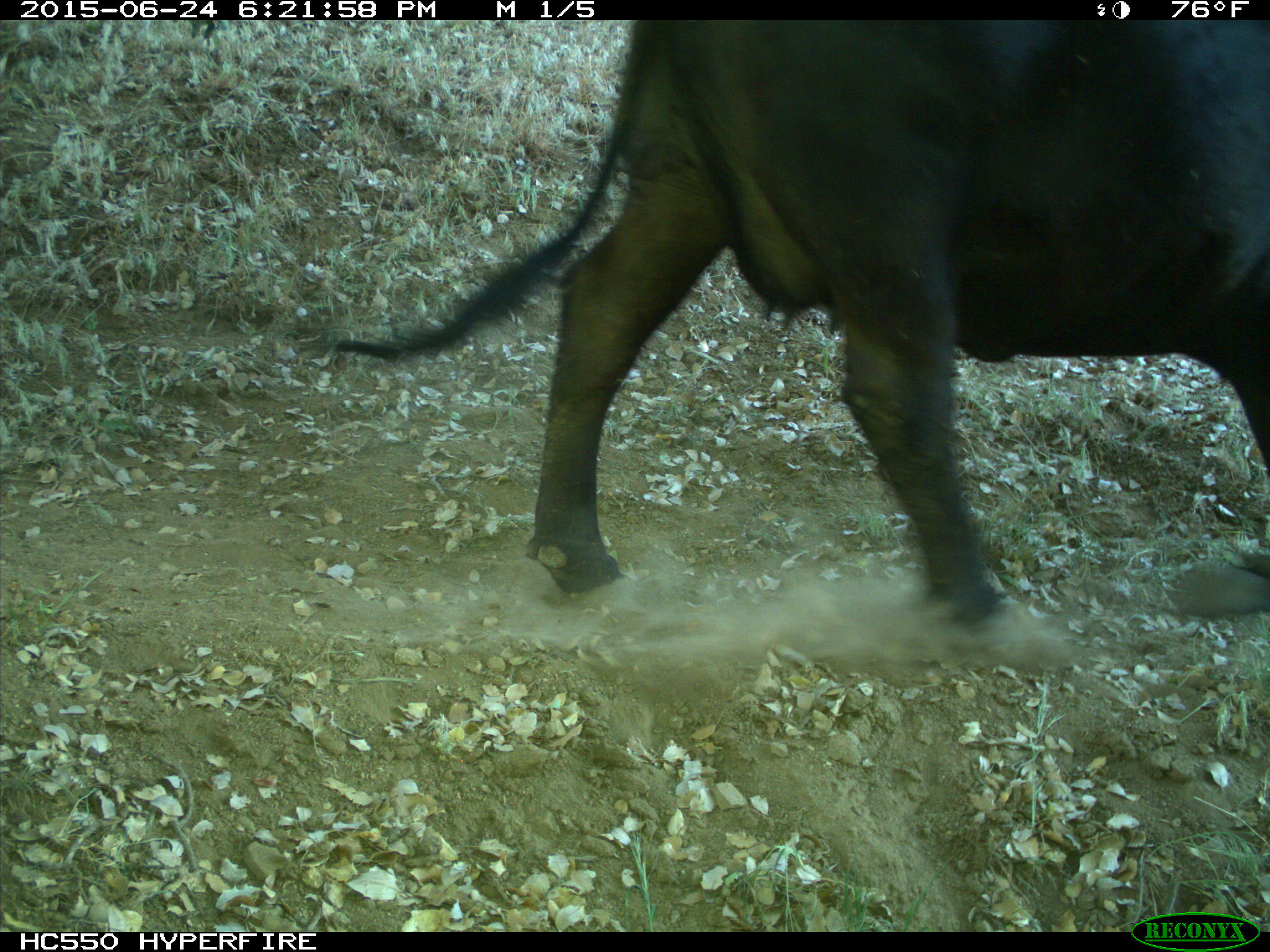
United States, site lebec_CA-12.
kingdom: Animalia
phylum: Chordata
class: Mammalia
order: Artiodactyla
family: Bovidae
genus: Bos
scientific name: Bos taurus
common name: domestic cow